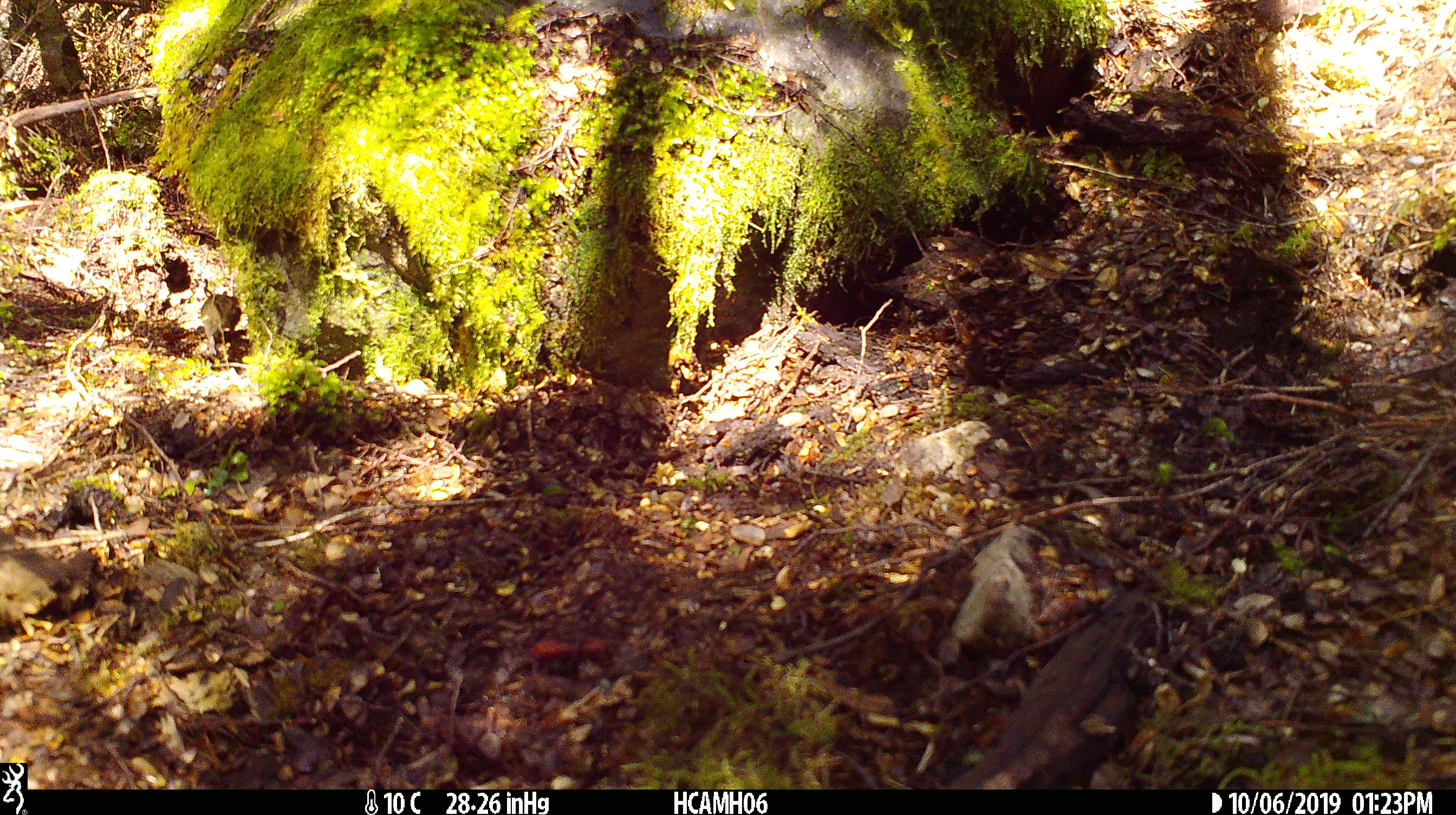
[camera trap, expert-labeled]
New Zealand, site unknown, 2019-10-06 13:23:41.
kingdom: Animalia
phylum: Chordata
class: Mammalia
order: Rodentia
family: Muridae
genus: Mus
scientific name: Mus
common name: mouse